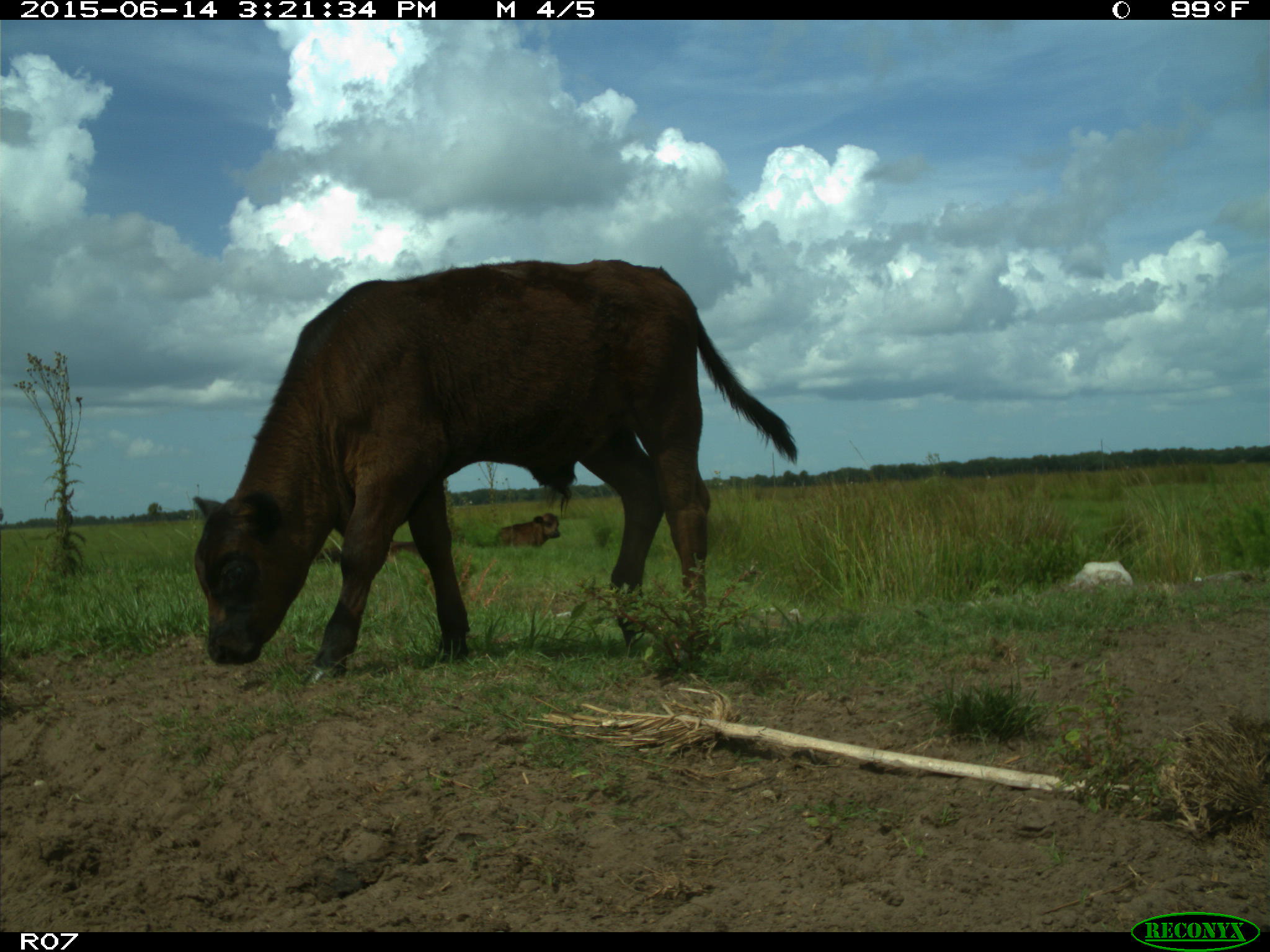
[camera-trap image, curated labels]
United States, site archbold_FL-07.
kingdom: Animalia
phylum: Chordata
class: Mammalia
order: Artiodactyla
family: Bovidae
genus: Bos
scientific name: Bos taurus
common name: domestic cow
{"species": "Bos taurus (domestic cow)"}